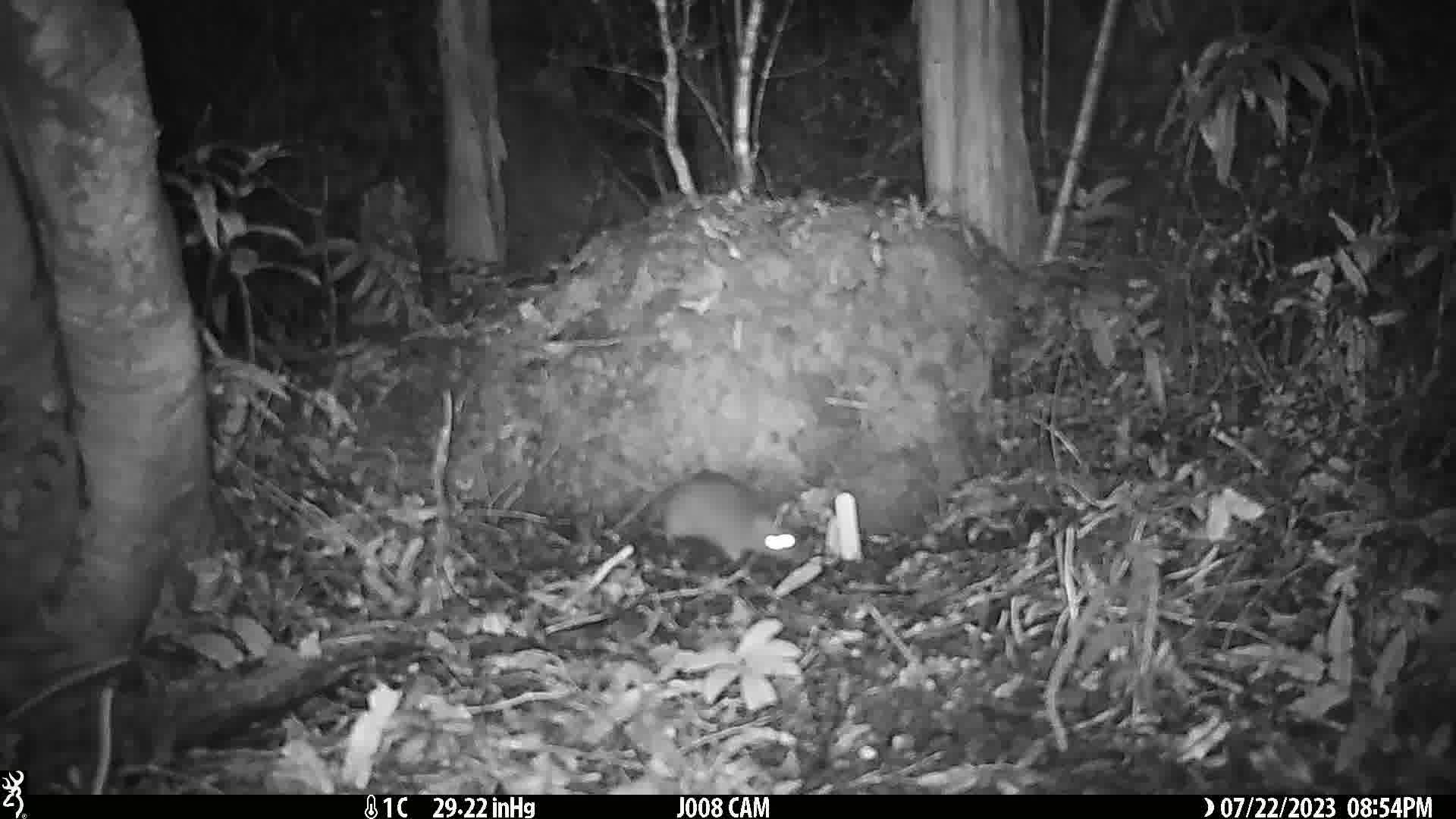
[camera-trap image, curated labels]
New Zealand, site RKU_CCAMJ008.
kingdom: Animalia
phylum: Chordata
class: Mammalia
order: Rodentia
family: Muridae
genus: Rattus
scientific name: Rattus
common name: rat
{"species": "rat (Rattus)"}